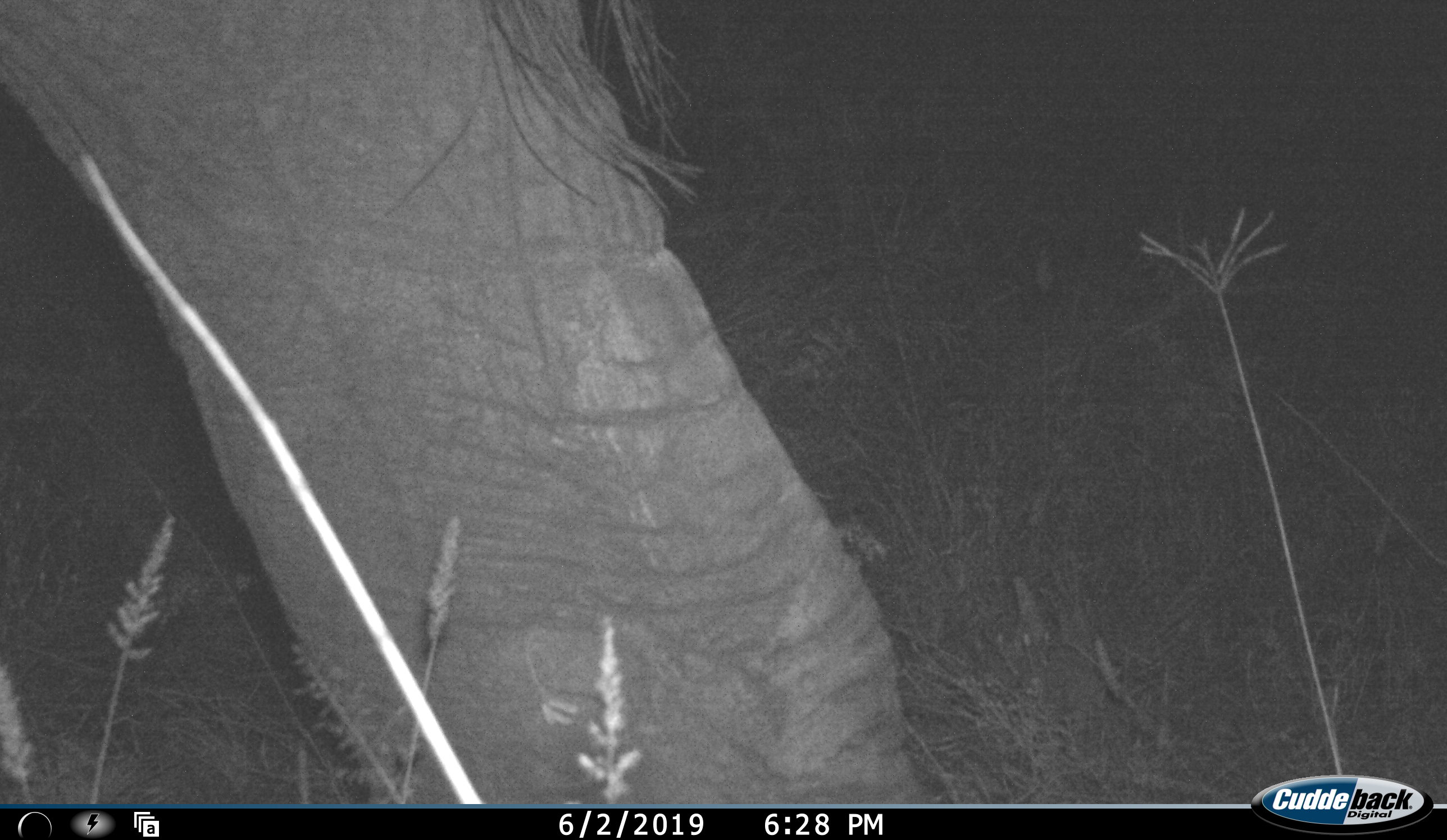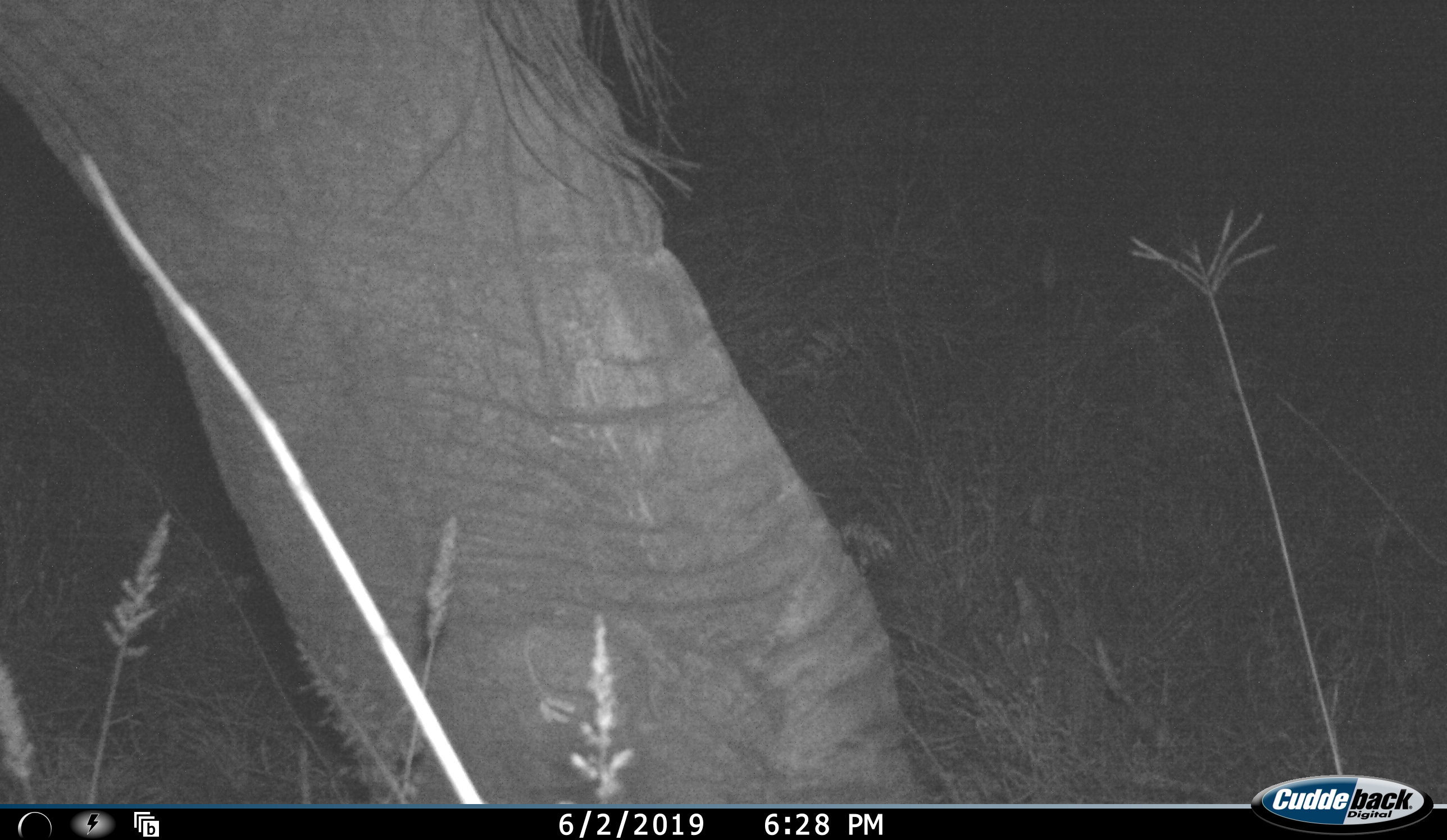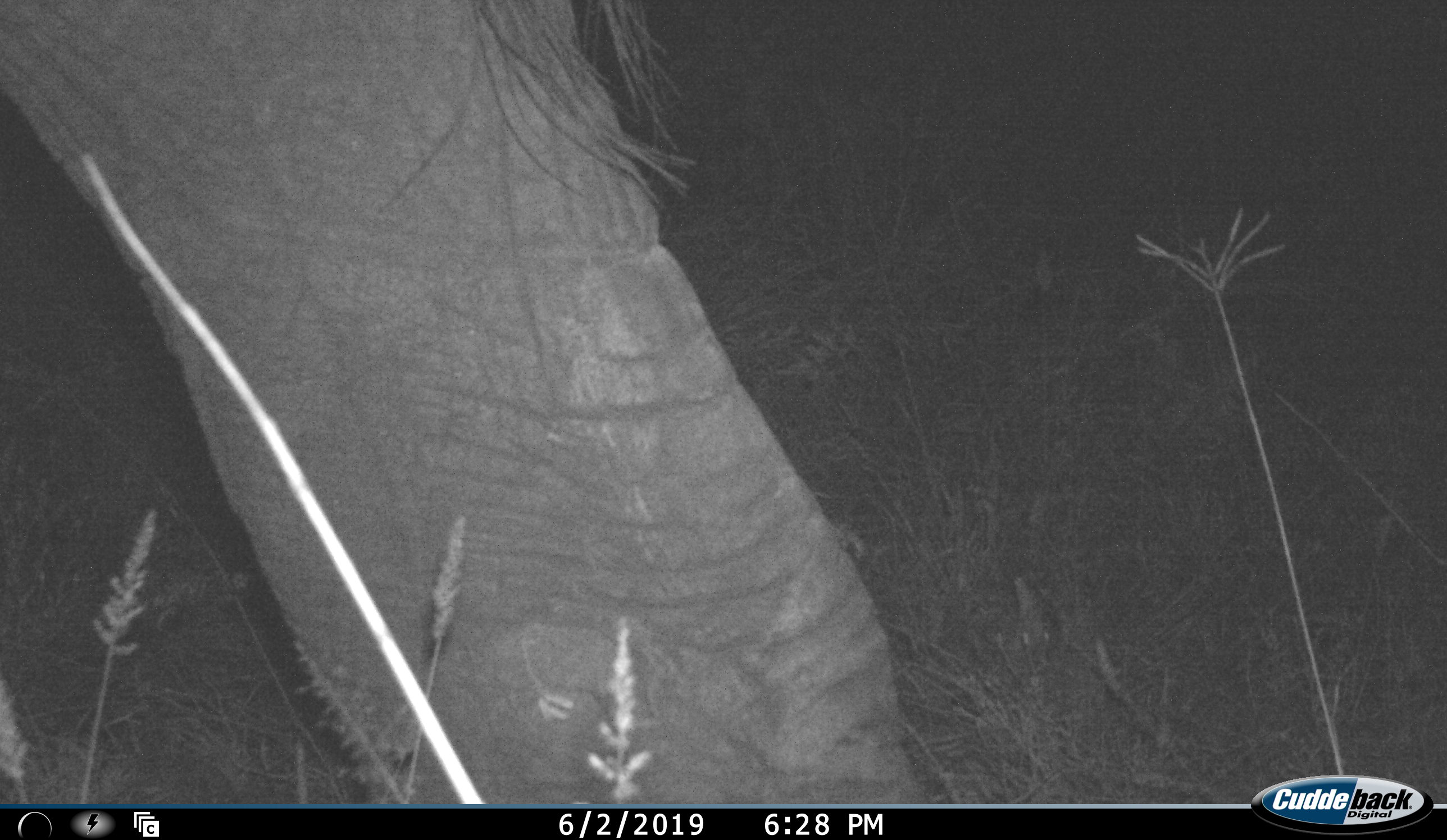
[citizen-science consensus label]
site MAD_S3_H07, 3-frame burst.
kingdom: Animalia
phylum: Chordata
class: Mammalia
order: Proboscidea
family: Elephantidae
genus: Loxodonta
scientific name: Loxodonta africana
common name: african bush elephant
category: elephant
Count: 1.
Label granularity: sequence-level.